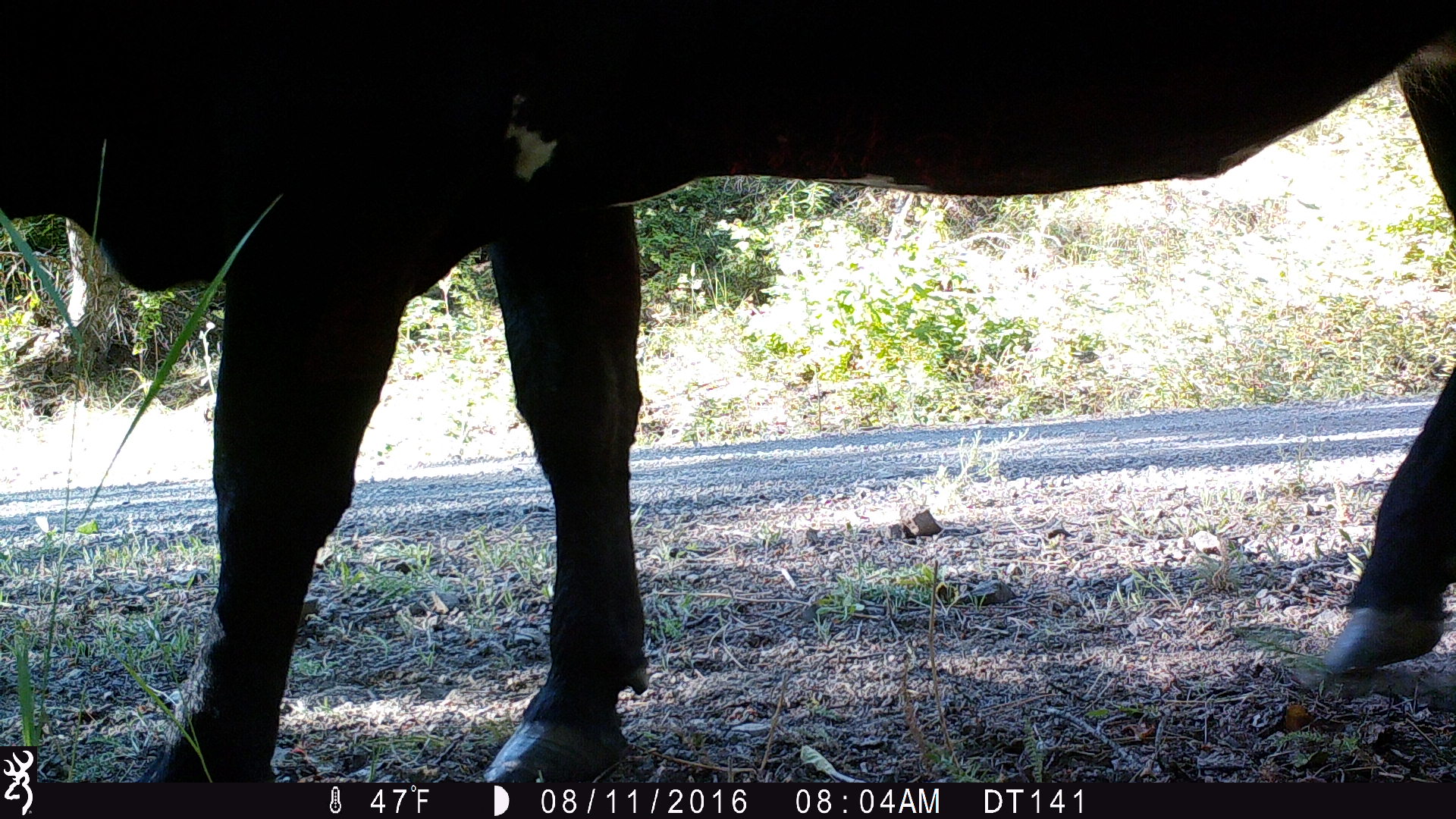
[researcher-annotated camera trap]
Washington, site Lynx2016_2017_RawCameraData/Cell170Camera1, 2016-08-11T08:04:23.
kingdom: Animalia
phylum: Chordata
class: Mammalia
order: Artiodactyla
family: Bovidae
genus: Bos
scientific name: Bos taurus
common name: domestic cattle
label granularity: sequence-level